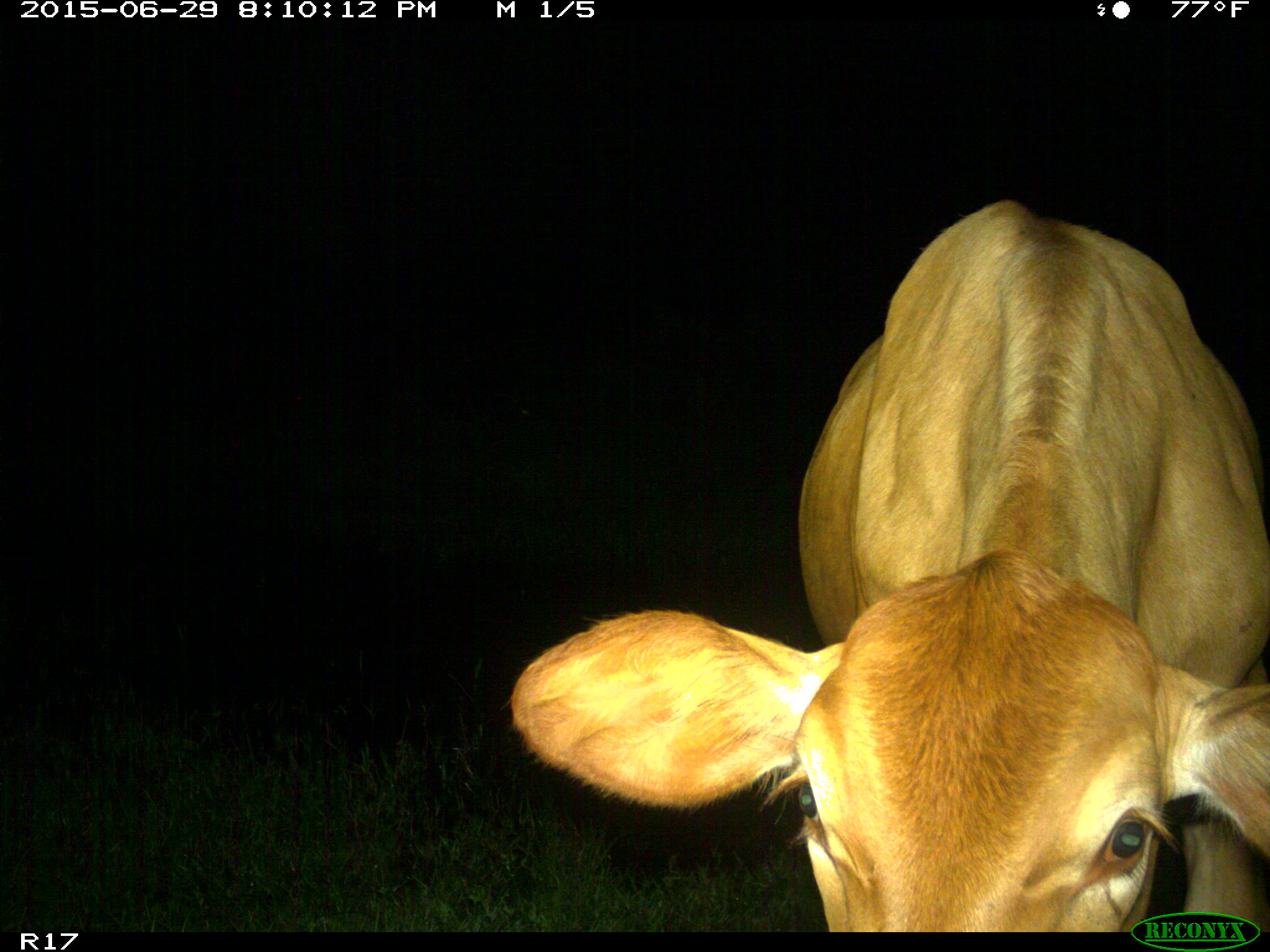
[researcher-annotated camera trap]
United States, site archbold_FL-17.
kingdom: Animalia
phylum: Chordata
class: Mammalia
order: Artiodactyla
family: Bovidae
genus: Bos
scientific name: Bos taurus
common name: domestic cow